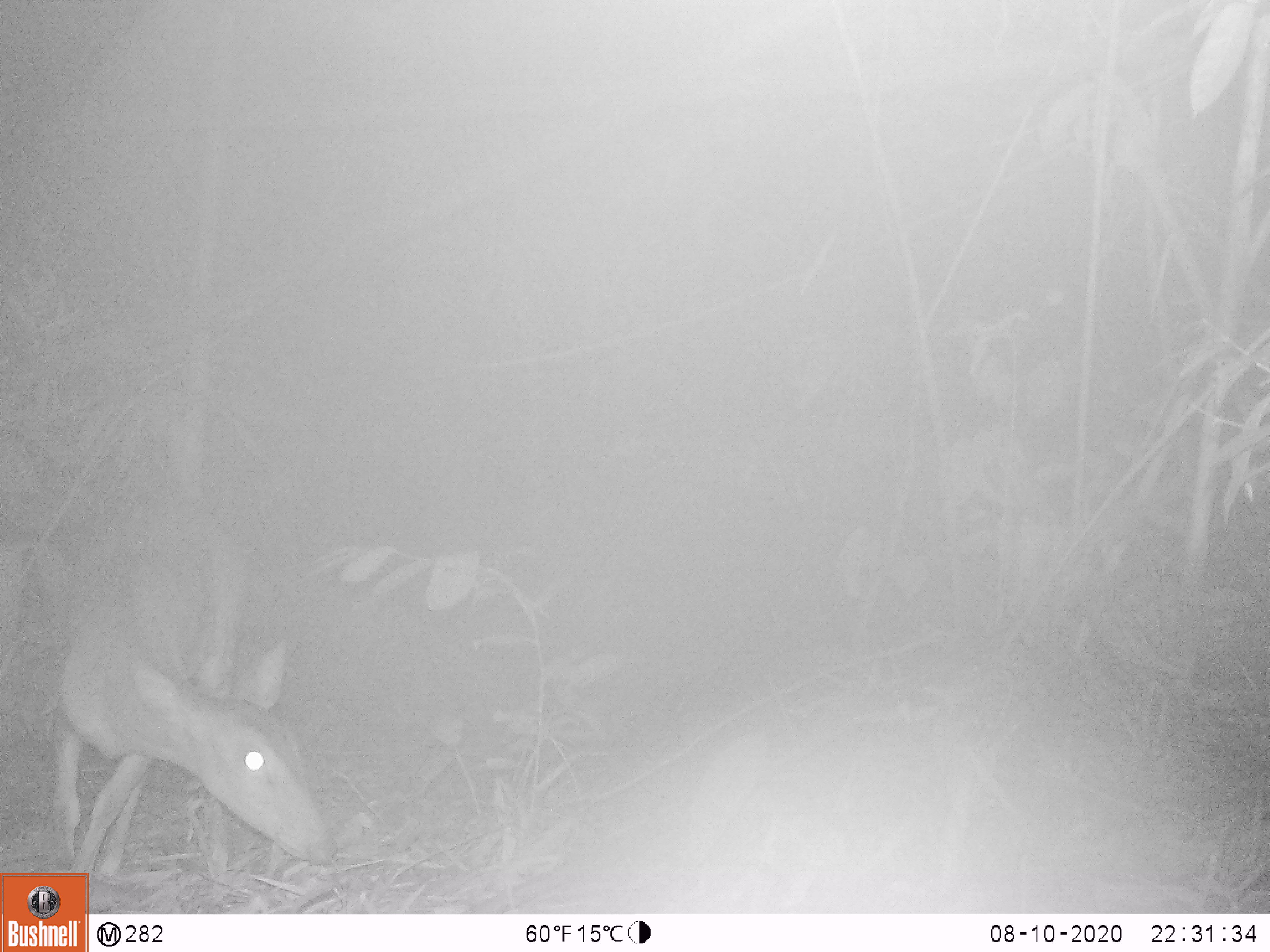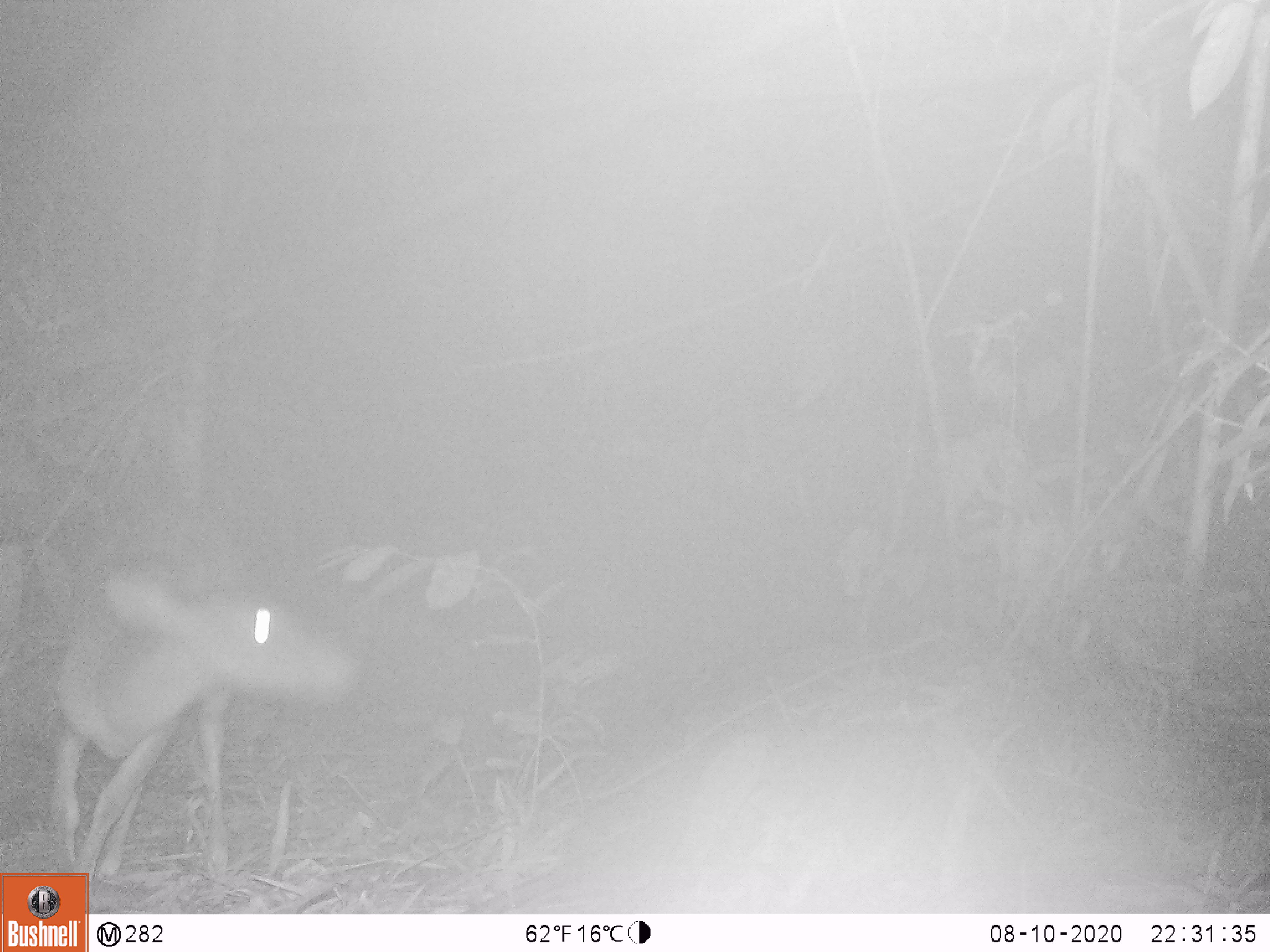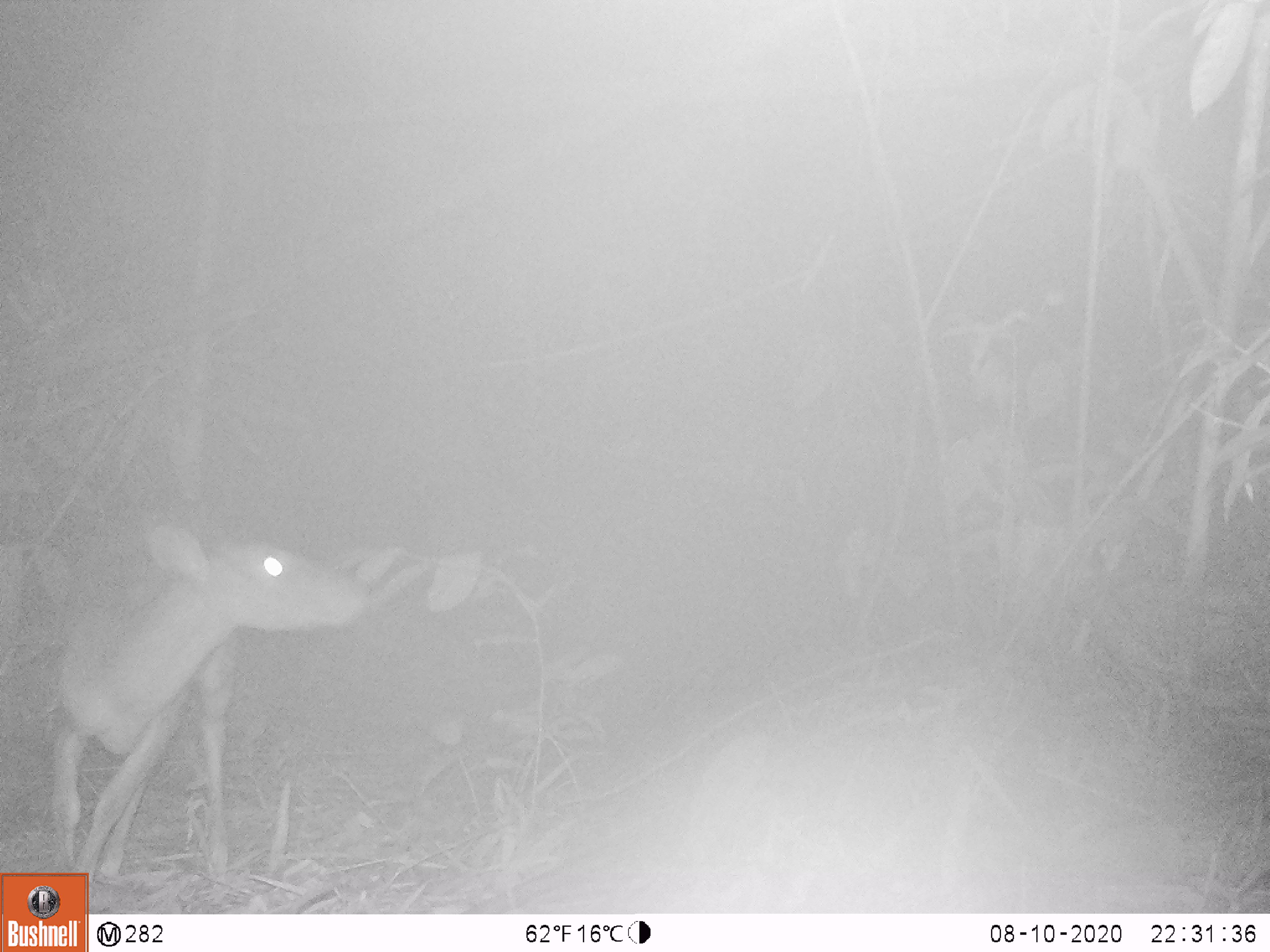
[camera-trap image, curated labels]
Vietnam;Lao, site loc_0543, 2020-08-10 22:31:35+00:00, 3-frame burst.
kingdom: Animalia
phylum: Chordata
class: Mammalia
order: Artiodactyla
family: Cervidae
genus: Muntiacus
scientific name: Muntiacus vuquangensis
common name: large-antlered muntjac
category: large antlered muntjac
Large antlered muntjac (large-antlered muntjac) (Muntiacus vuquangensis). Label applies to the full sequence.